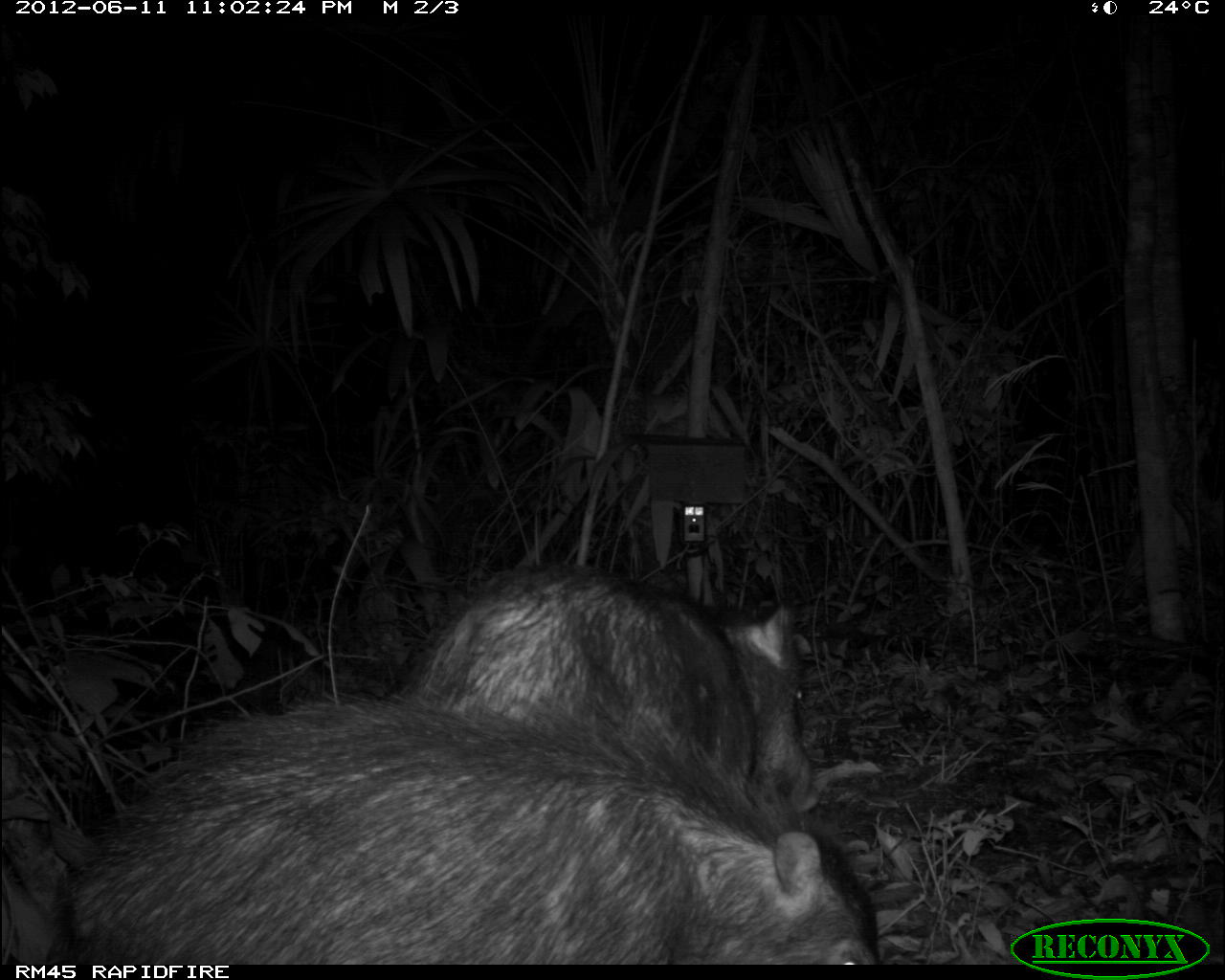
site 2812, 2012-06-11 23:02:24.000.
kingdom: Animalia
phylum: Chordata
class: Mammalia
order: Artiodactyla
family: Tayassuidae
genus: Tayassu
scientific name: Tayassu pecari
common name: white-lipped peccary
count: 18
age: adult